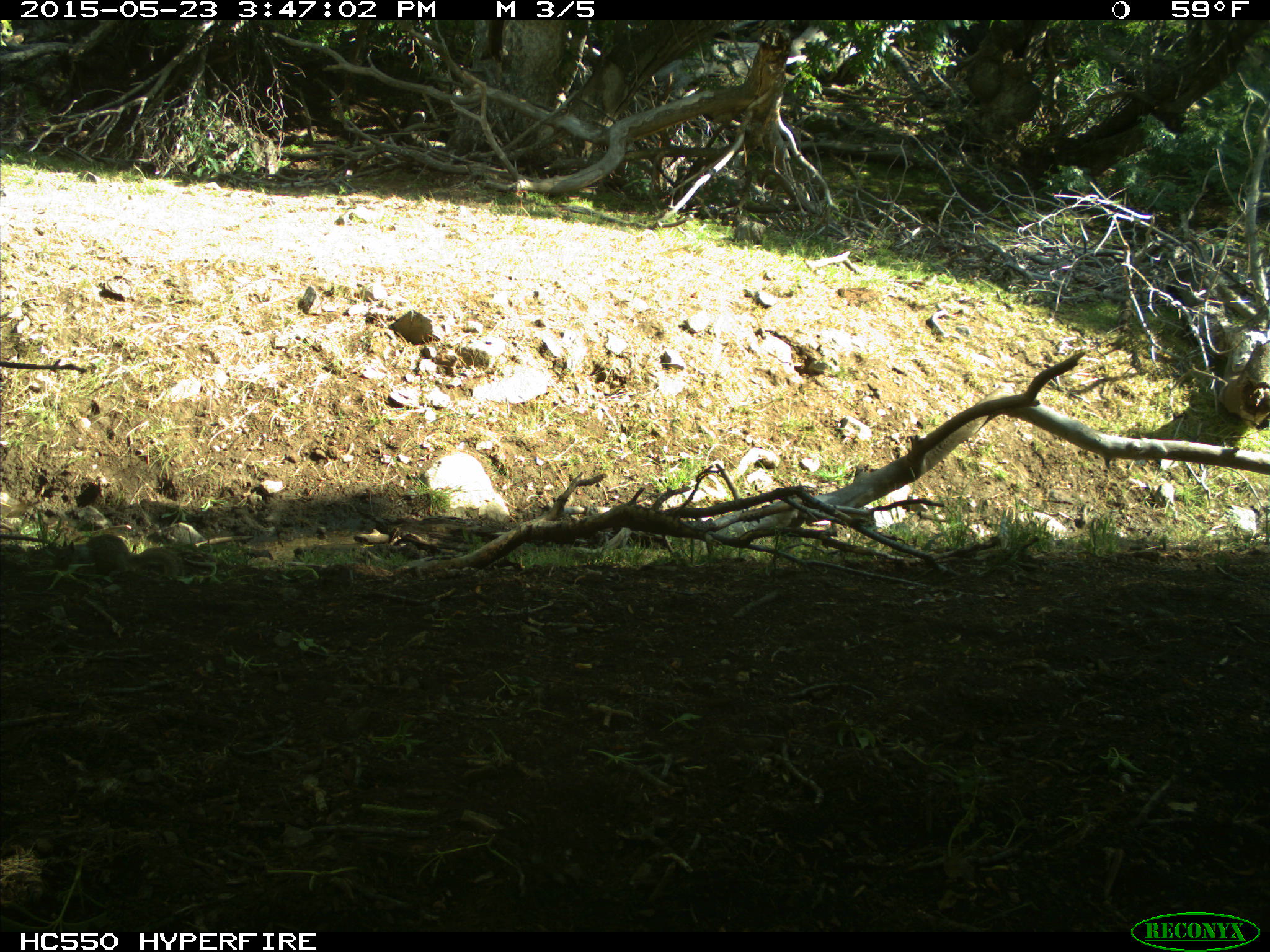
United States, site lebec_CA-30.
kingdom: Animalia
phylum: Chordata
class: Mammalia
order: Rodentia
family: Sciuridae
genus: Otospermophilus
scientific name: Otospermophilus beecheyi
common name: california ground squirrel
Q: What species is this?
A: Otospermophilus beecheyi (california ground squirrel).